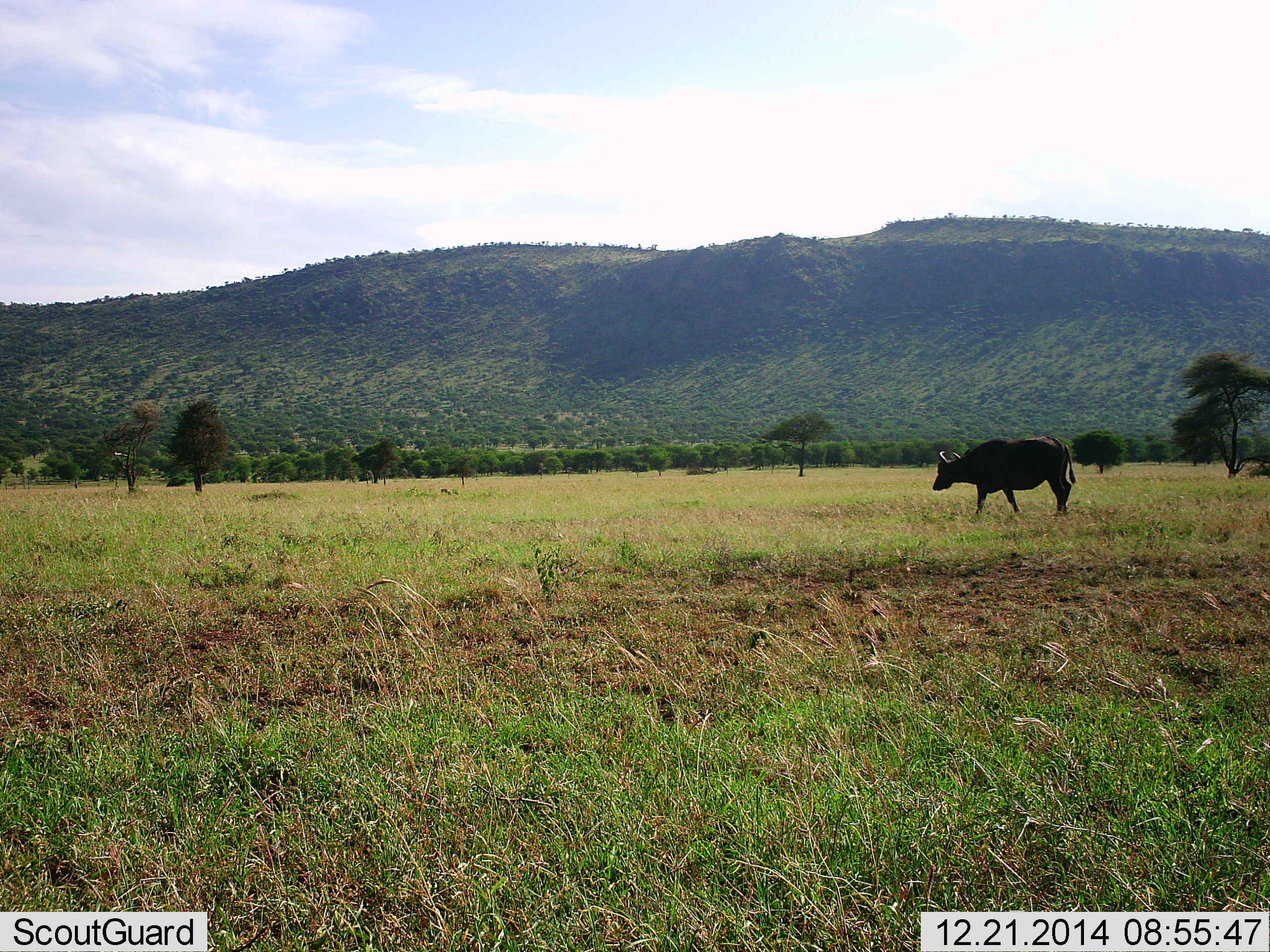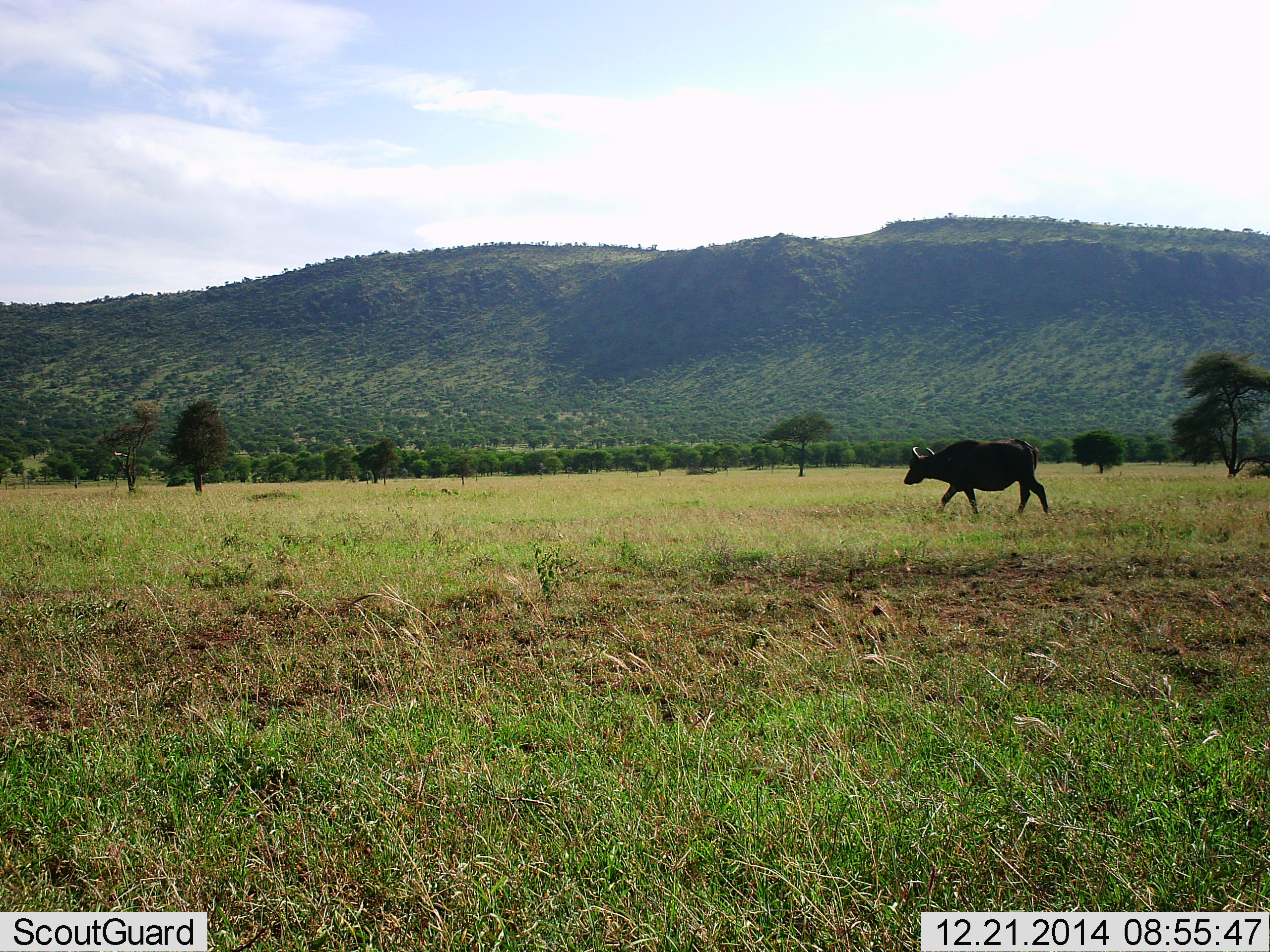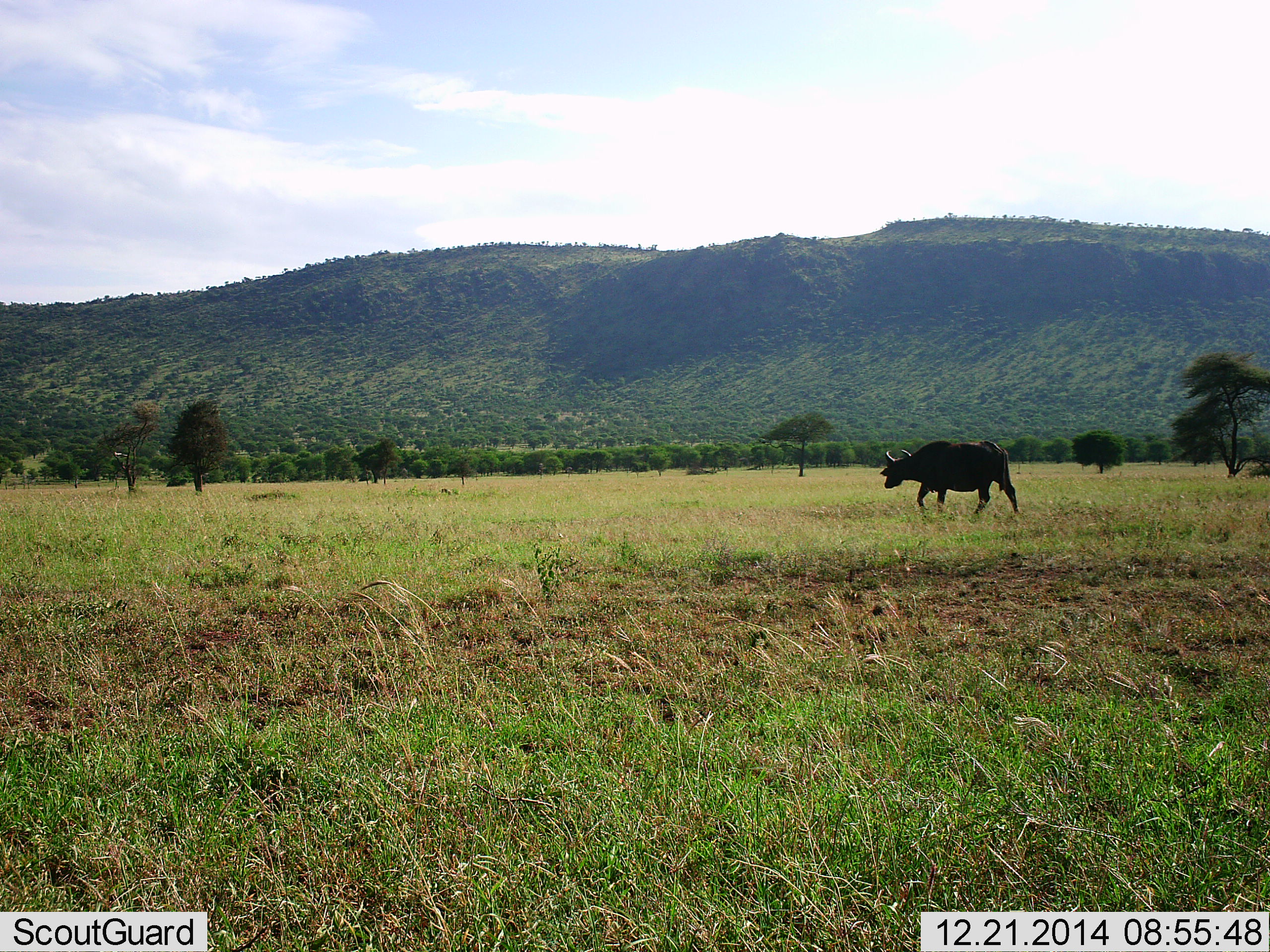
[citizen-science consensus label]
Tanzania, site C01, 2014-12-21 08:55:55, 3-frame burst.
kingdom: Animalia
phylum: Chordata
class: Mammalia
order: Artiodactyla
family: Bovidae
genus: Syncerus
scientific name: Syncerus caffer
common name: cape buffalo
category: buffalo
Buffalo (cape buffalo) (Syncerus caffer), count 1. Behavior (volunteer vote fractions): standing 0%, resting 0%, moving 100%, interacting 0%. Young present (vote fraction): 0%. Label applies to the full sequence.